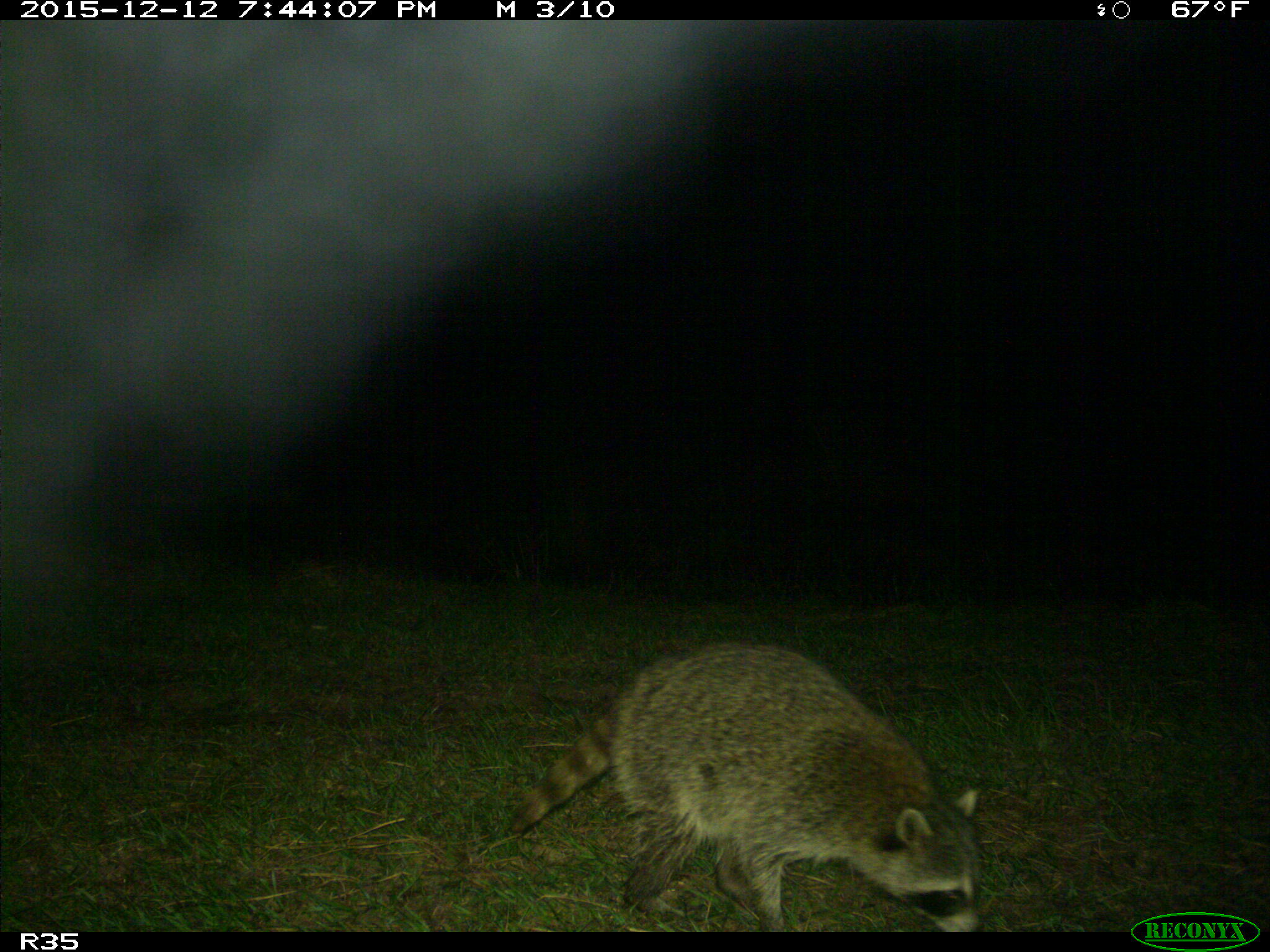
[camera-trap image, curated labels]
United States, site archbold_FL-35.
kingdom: Animalia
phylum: Chordata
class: Mammalia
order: Carnivora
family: Procyonidae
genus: Procyon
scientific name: Procyon lotor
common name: common raccoon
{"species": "Procyon lotor (common raccoon)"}